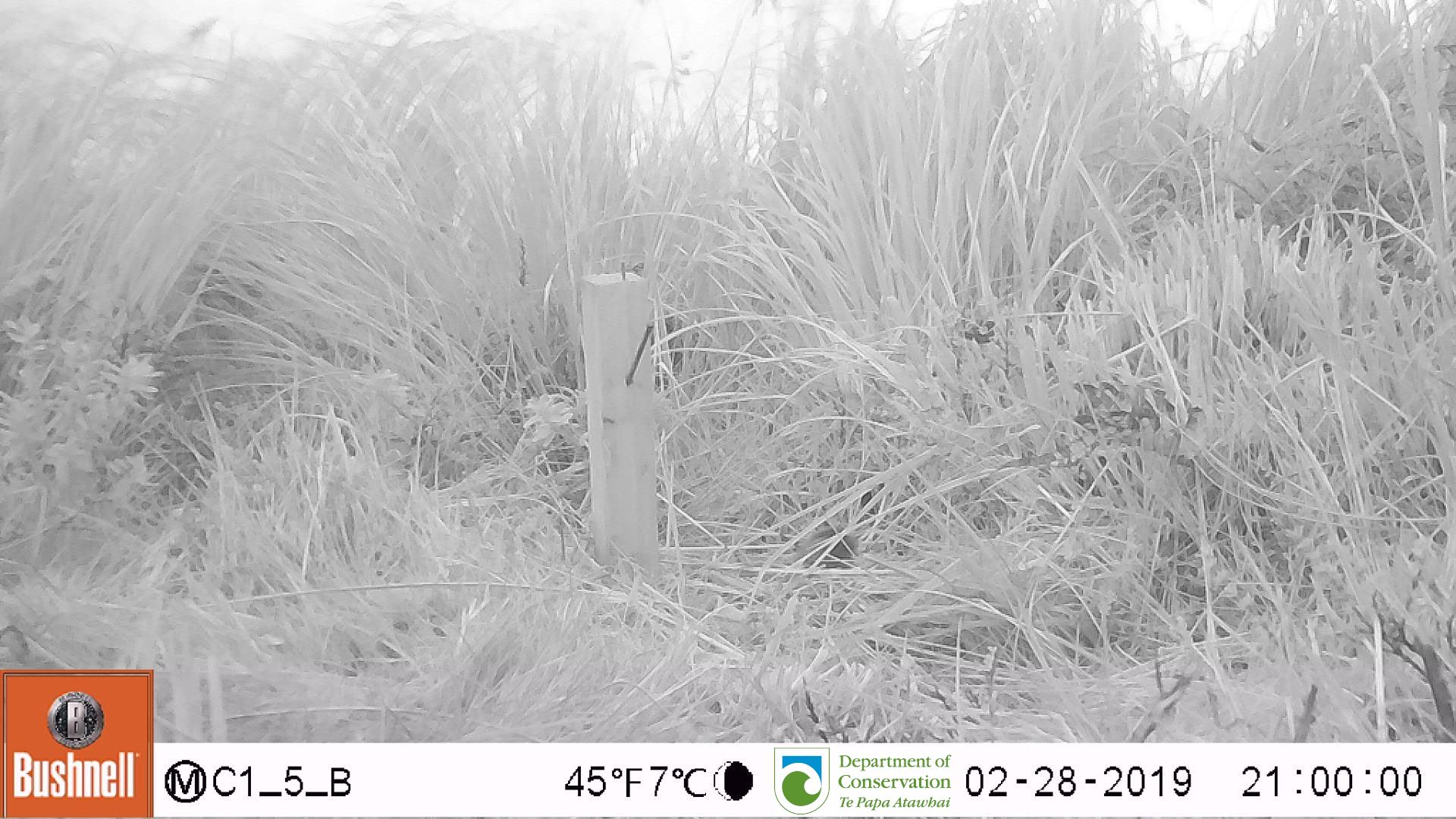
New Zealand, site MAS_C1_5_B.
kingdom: Animalia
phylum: Chordata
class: Mammalia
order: Rodentia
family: Muridae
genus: Mus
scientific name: Mus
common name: mouse